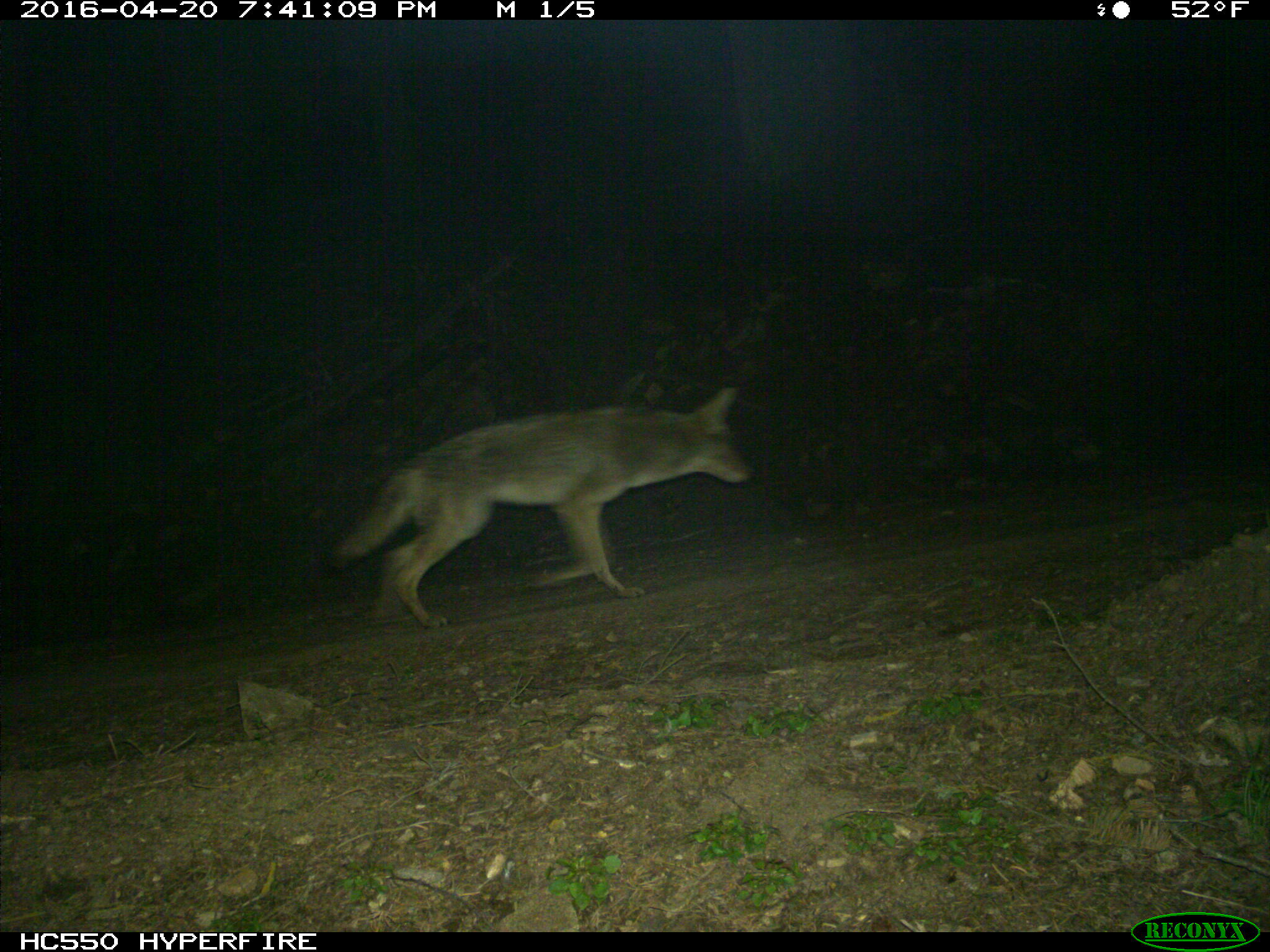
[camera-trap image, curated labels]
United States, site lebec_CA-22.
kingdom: Animalia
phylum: Chordata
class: Mammalia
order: Carnivora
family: Canidae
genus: Canis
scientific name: Canis latrans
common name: coyote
Canis latrans (coyote).